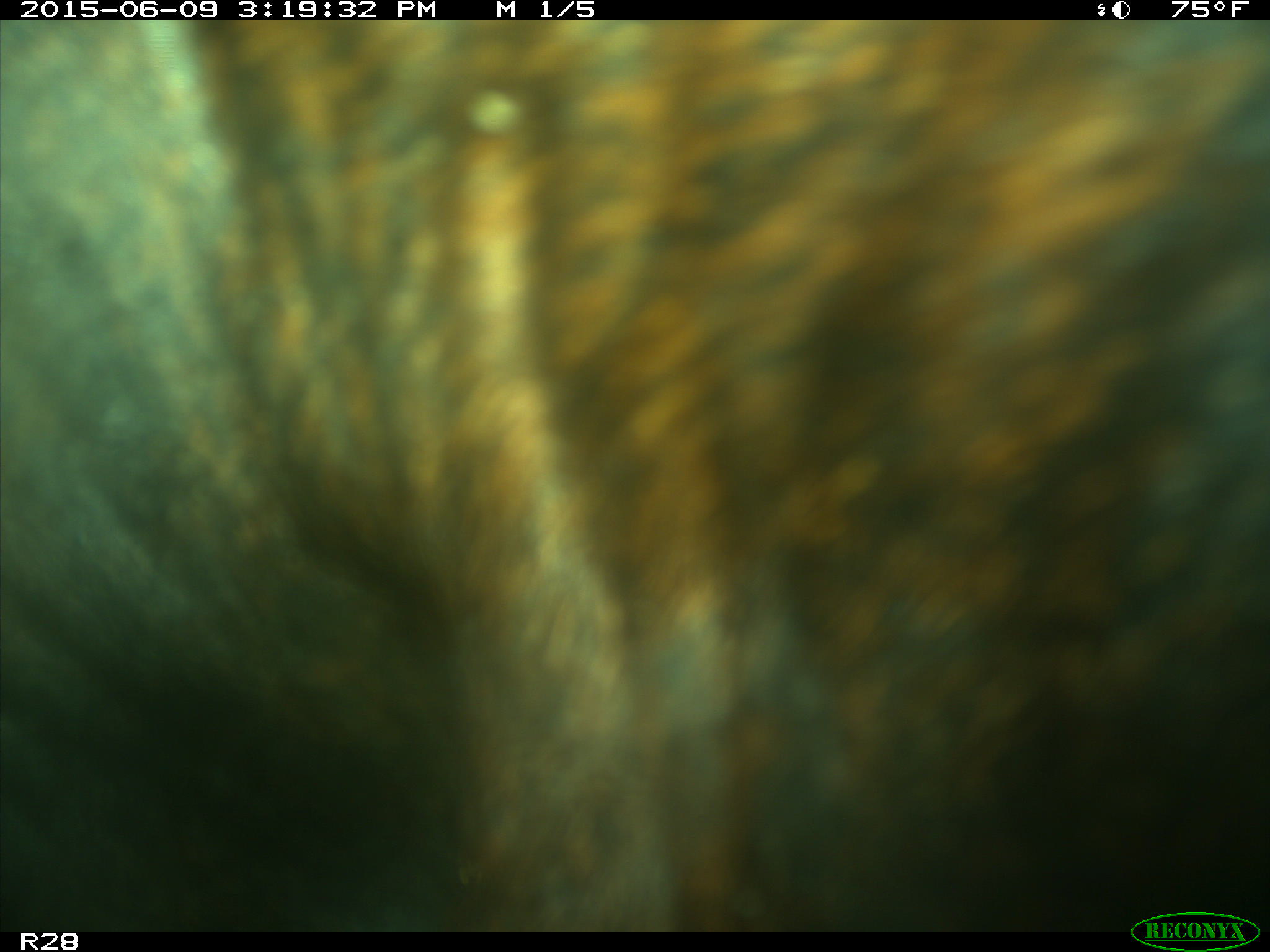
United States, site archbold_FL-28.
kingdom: Animalia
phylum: Chordata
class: Mammalia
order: Artiodactyla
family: Bovidae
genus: Bos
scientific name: Bos taurus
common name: domestic cow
Bos taurus (domestic cow).